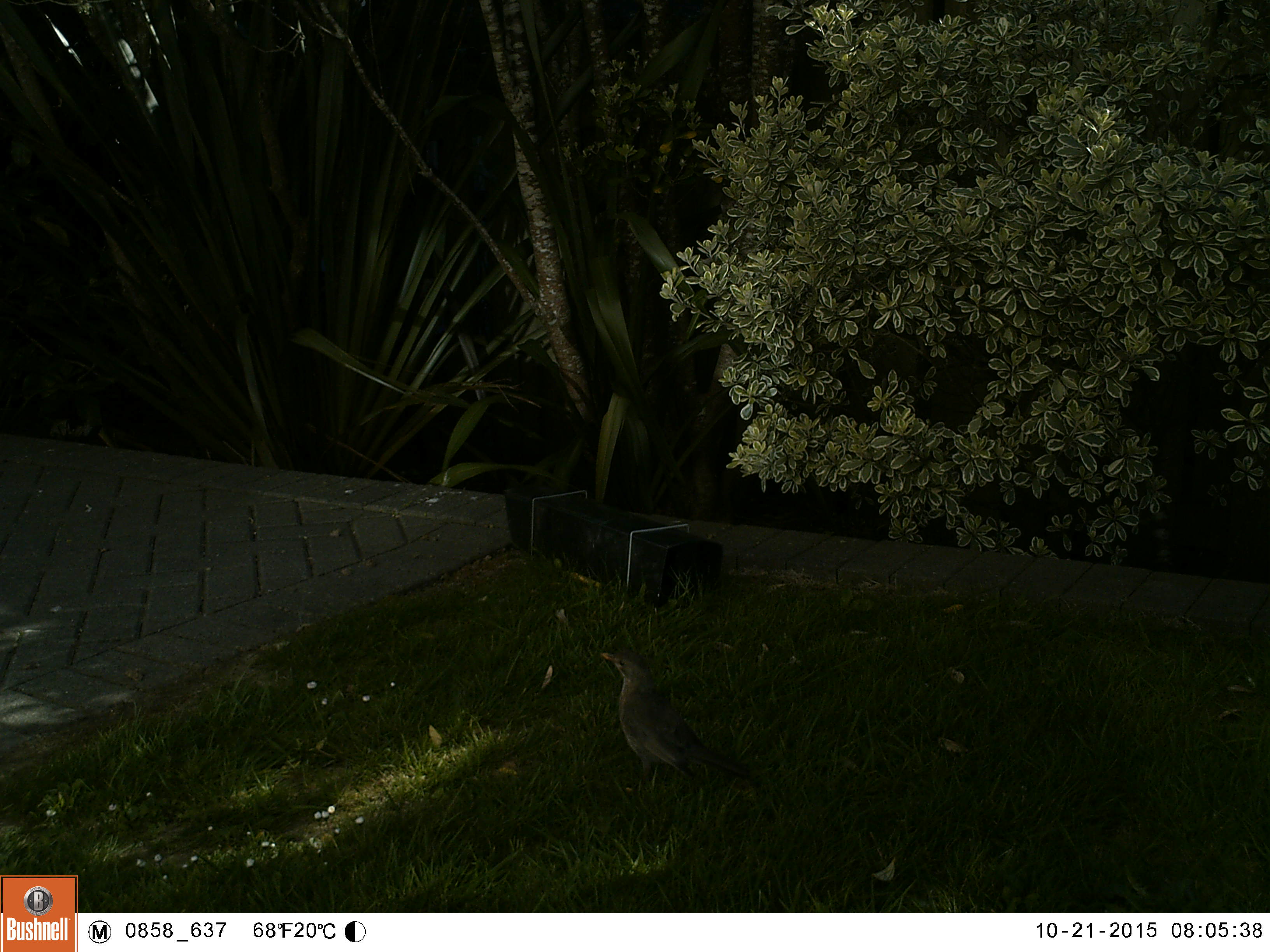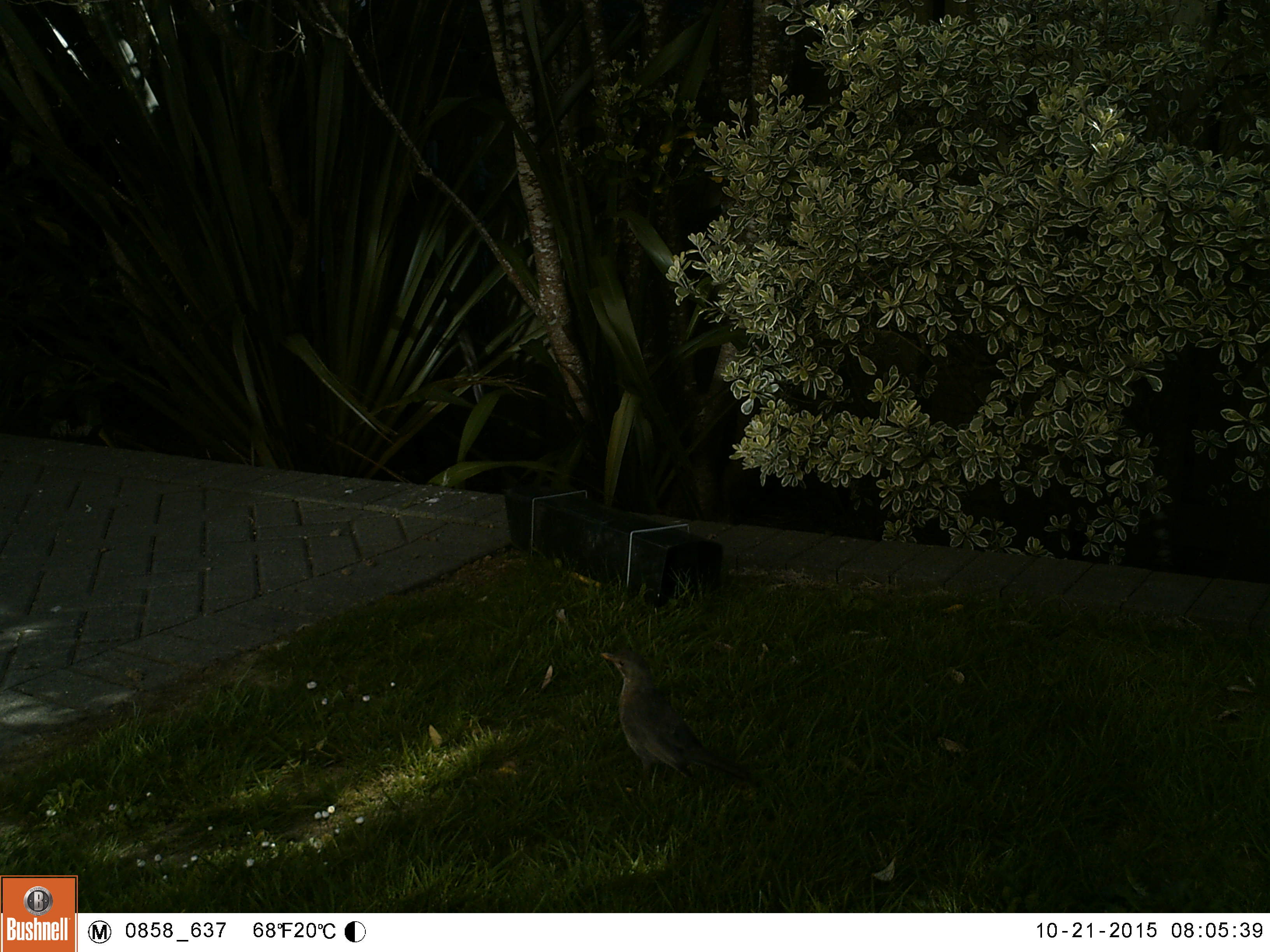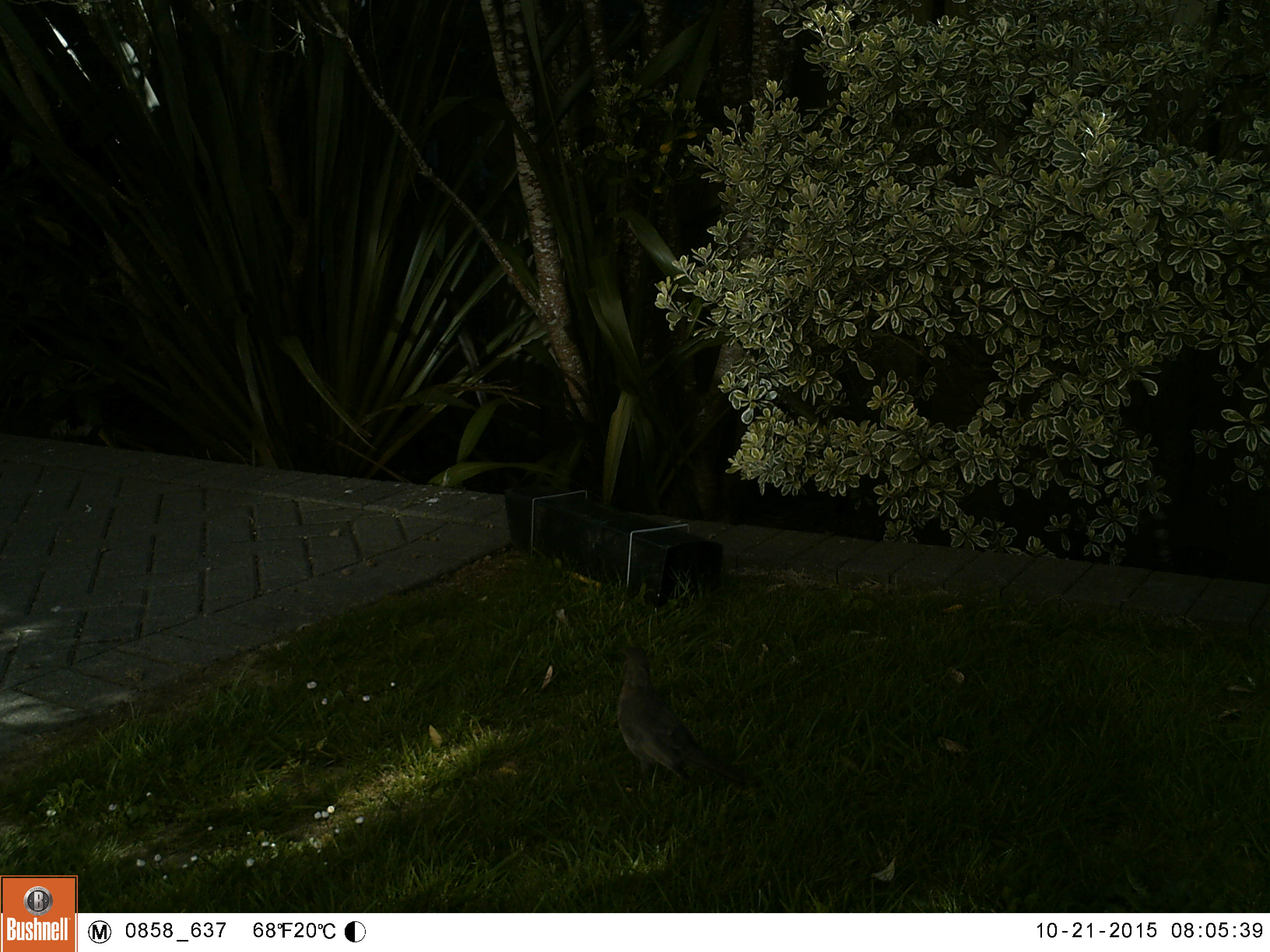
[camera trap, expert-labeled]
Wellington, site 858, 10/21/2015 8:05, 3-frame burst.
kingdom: Animalia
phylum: Chordata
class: Aves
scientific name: Aves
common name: bird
Bird (Aves).